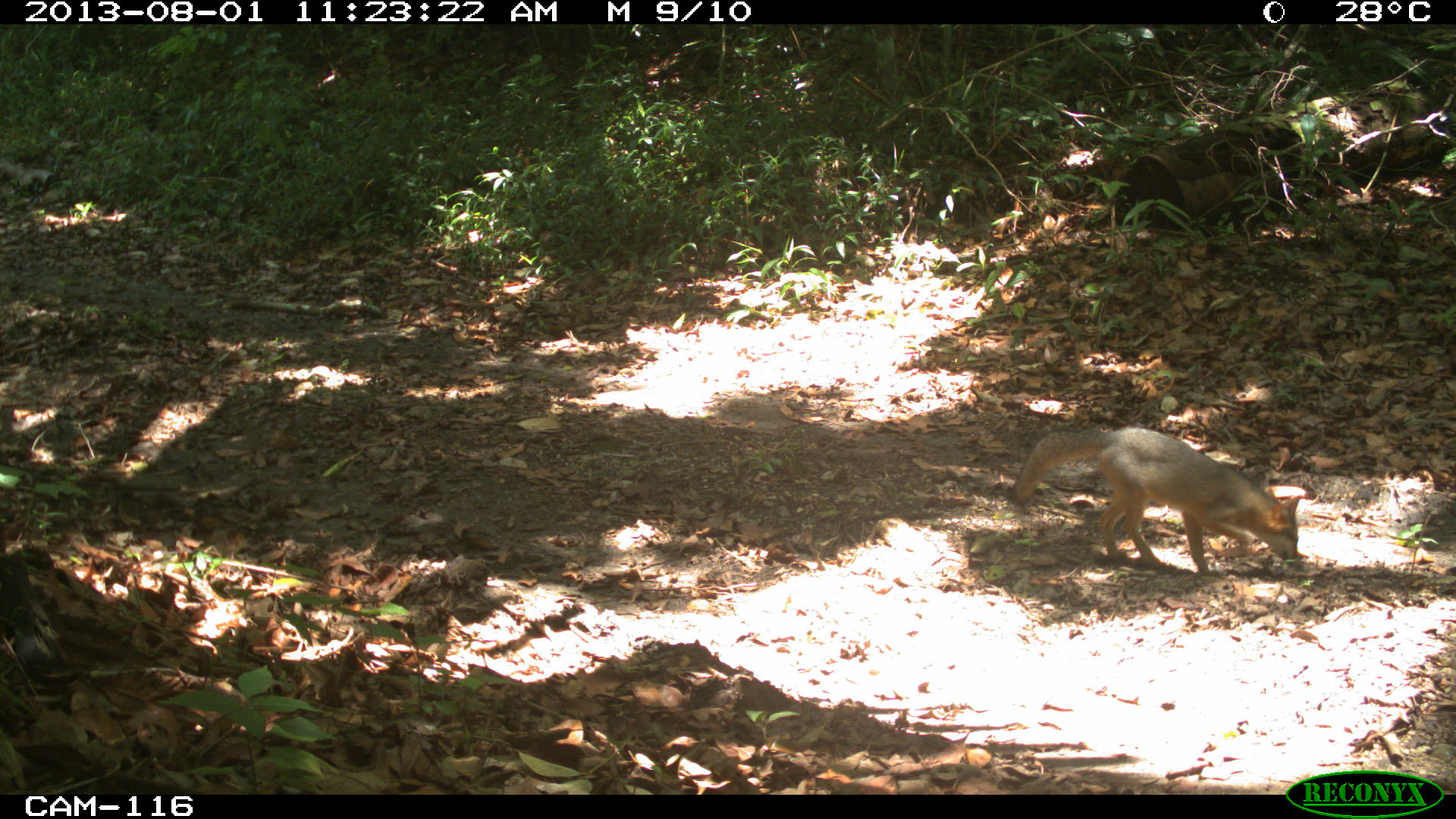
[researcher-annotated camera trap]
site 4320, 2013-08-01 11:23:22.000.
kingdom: Animalia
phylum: Chordata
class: Mammalia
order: Carnivora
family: Canidae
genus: Urocyon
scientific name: Urocyon cinereoargenteus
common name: gray fox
Urocyon cinereoargenteus (gray fox), count 1.